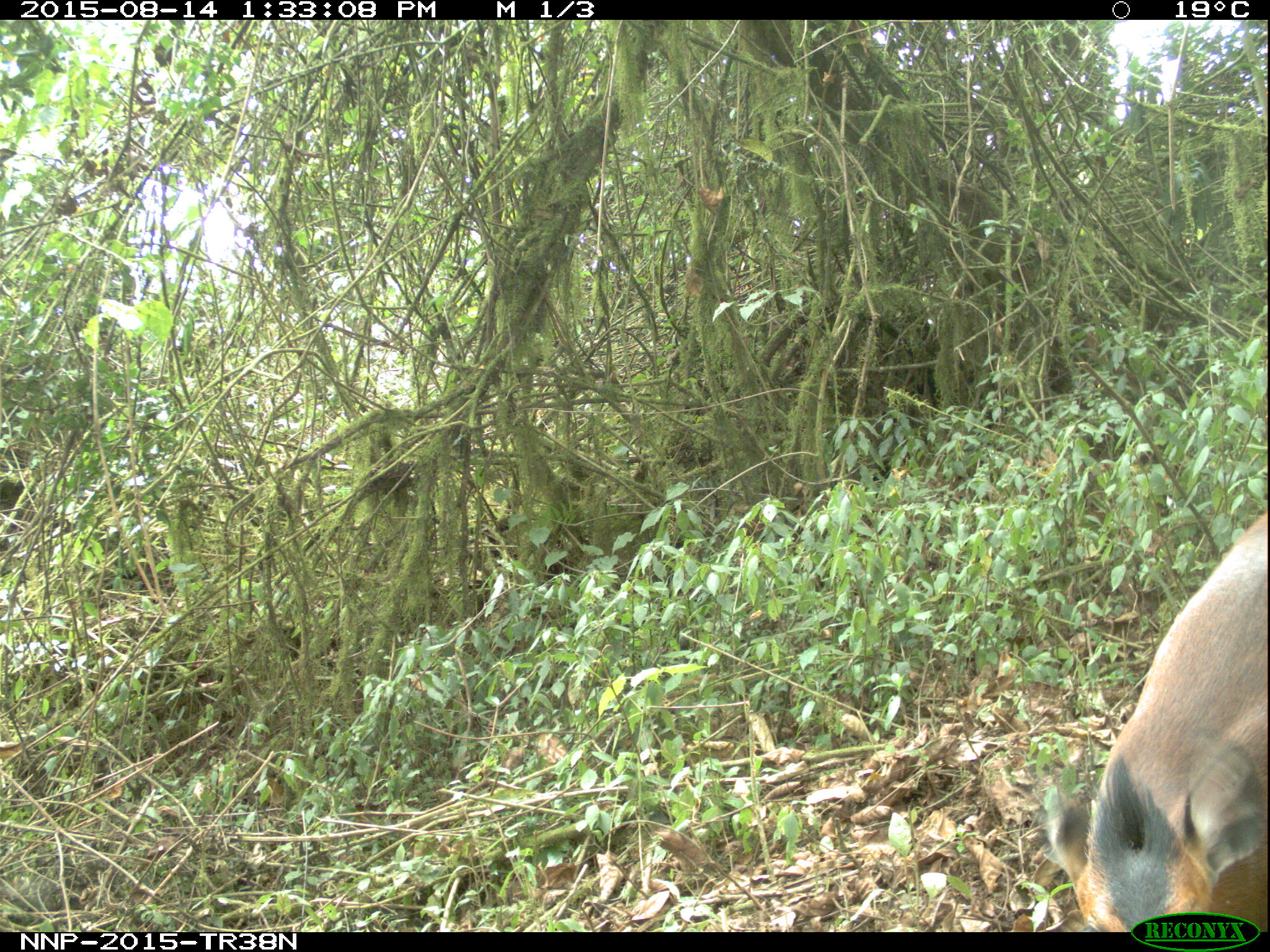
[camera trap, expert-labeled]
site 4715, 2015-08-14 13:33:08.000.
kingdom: Animalia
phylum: Chordata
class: Mammalia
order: Artiodactyla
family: Bovidae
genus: Cephalophus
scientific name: Cephalophus nigrifrons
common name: black-fronted duiker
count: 1